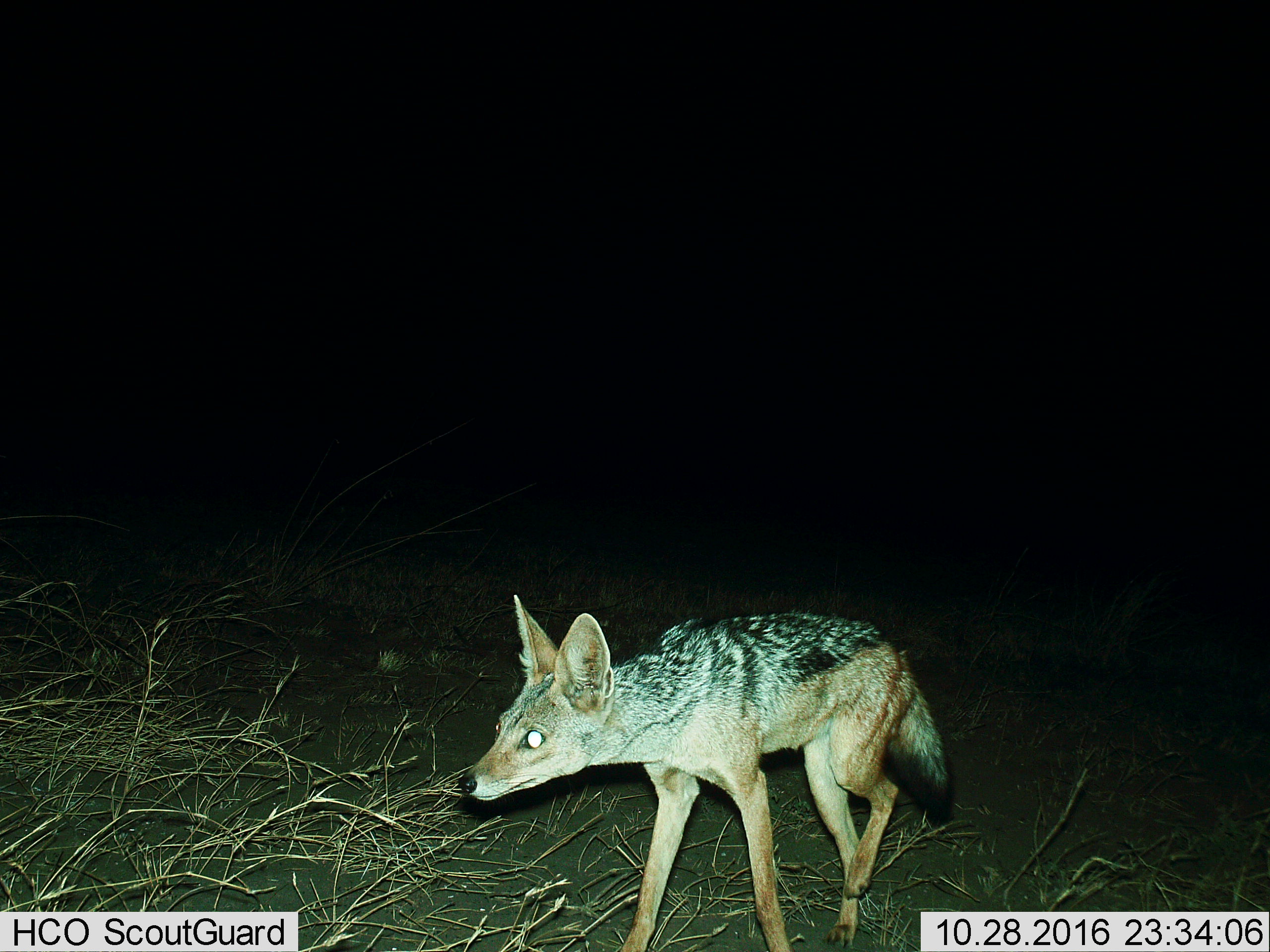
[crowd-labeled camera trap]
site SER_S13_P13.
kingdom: Animalia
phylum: Chordata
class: Mammalia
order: Carnivora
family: Canidae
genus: Lupulella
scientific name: Lupulella mesomelas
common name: black-backed jackal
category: jackalblackbacked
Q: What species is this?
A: Jackalblackbacked (black-backed jackal) (Lupulella mesomelas).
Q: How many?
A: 1.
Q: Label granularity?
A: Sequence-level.